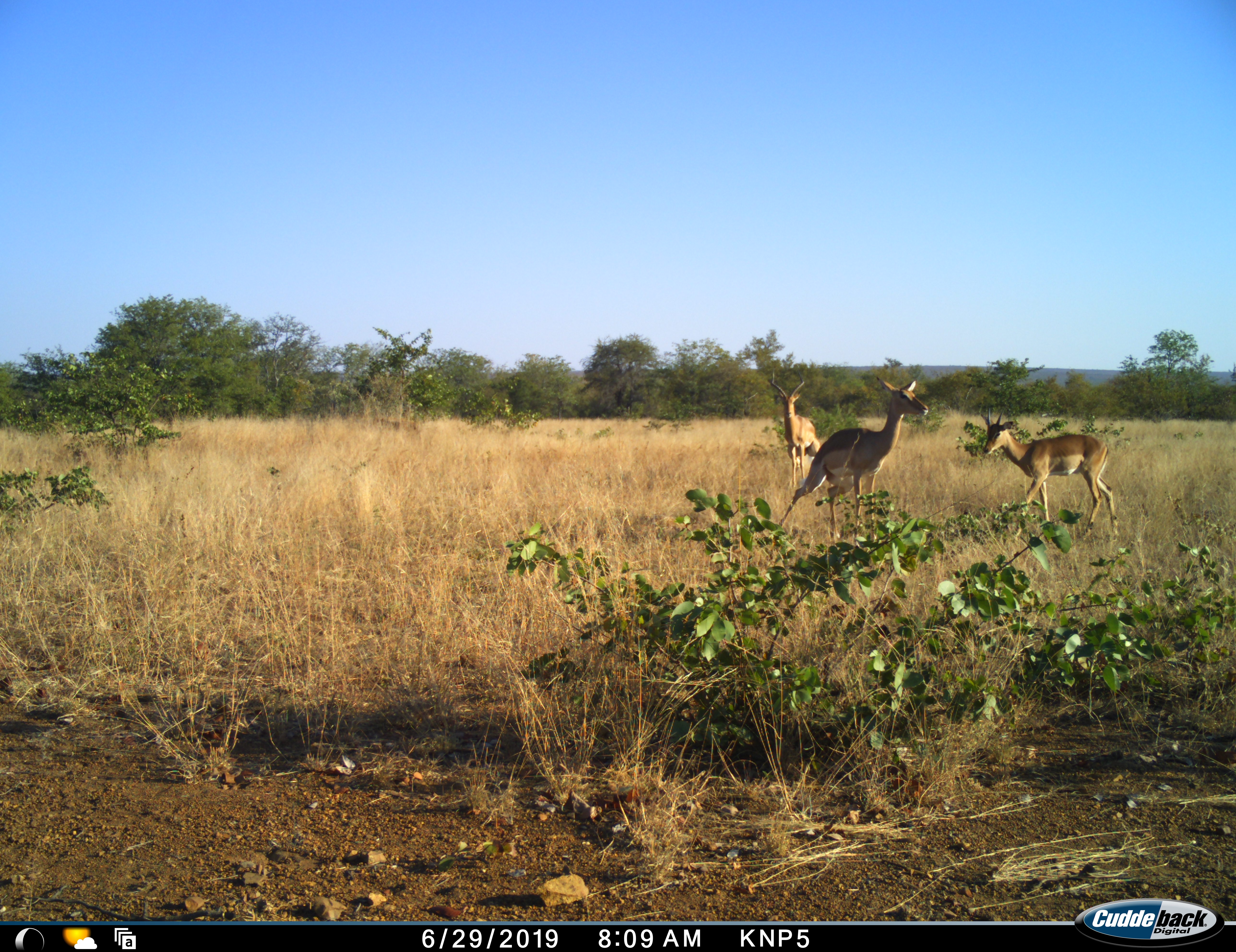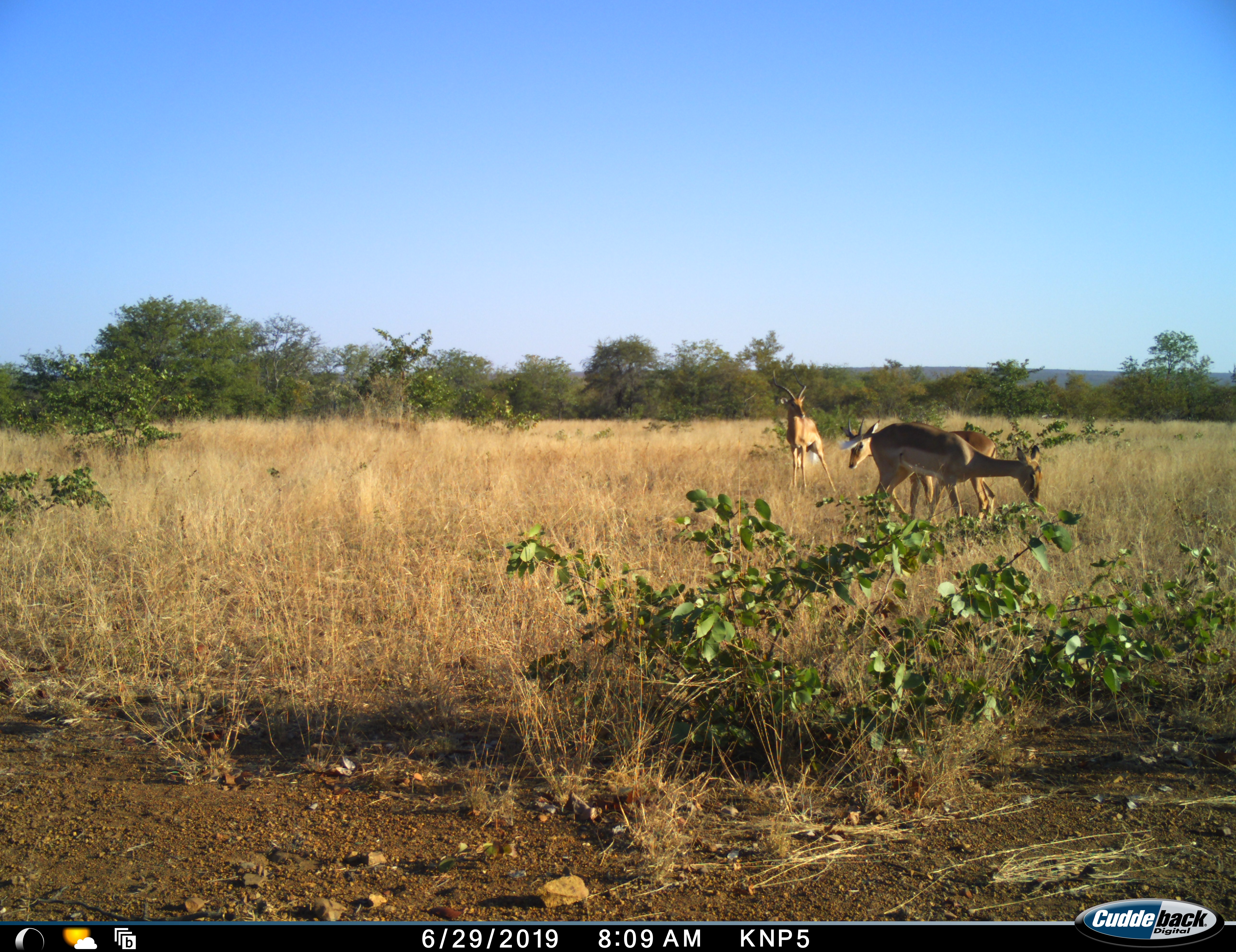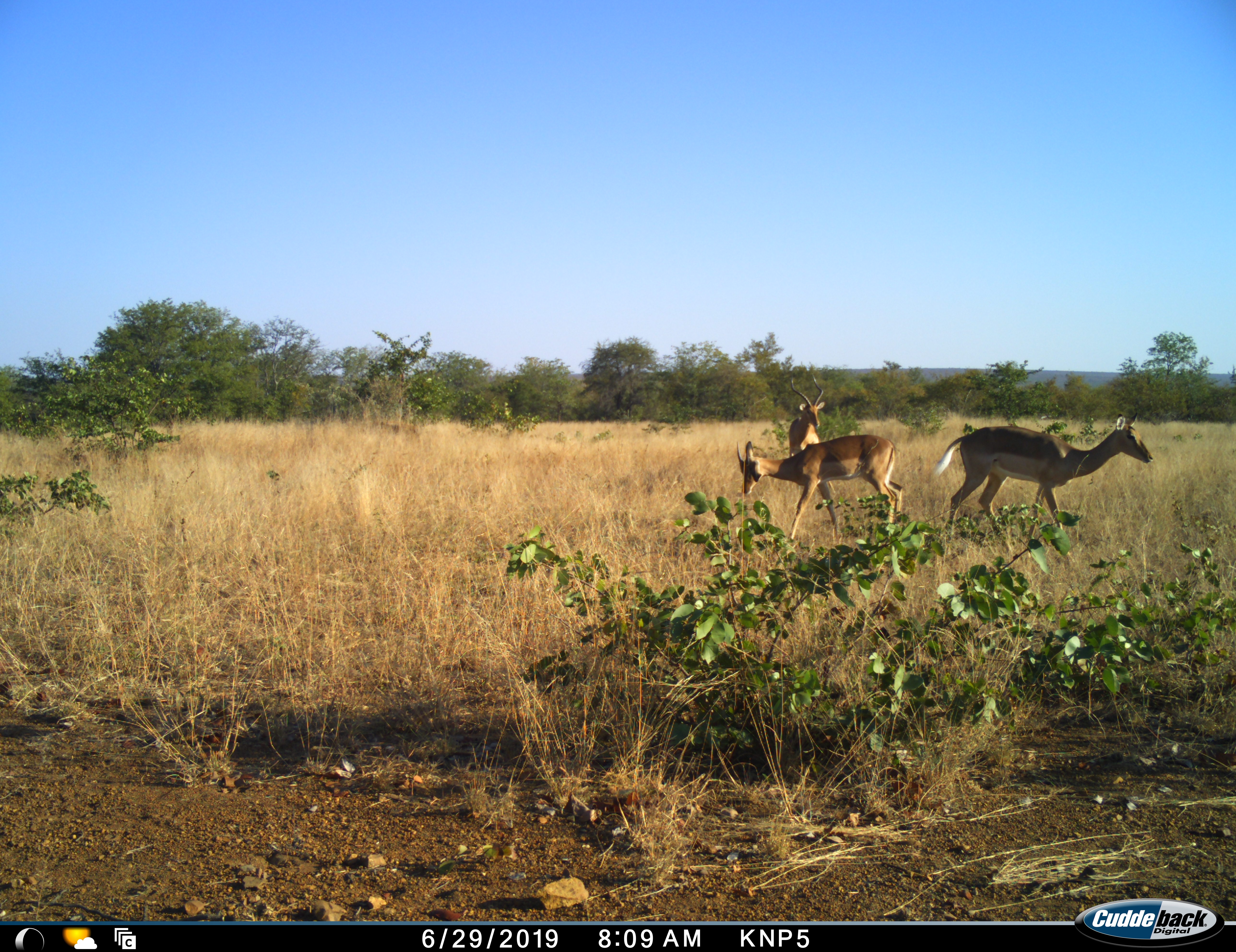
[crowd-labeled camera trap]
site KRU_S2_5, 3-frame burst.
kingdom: Animalia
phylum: Chordata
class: Mammalia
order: Artiodactyla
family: Bovidae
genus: Aepyceros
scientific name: Aepyceros melampus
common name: impala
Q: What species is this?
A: Impala (Aepyceros melampus).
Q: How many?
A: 3.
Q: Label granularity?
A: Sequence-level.